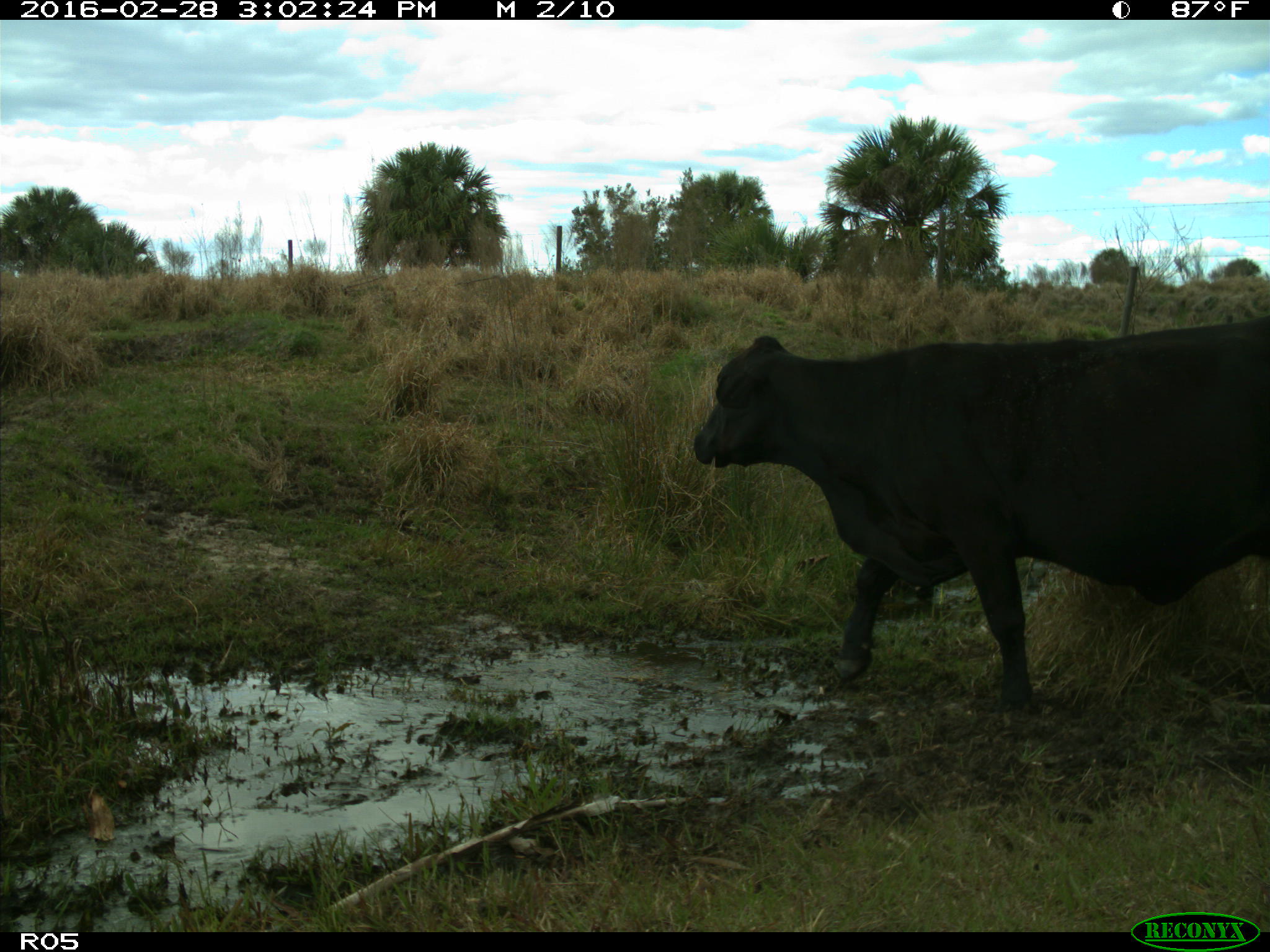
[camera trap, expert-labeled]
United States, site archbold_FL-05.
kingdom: Animalia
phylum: Chordata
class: Mammalia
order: Artiodactyla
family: Bovidae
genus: Bos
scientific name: Bos taurus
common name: domestic cow